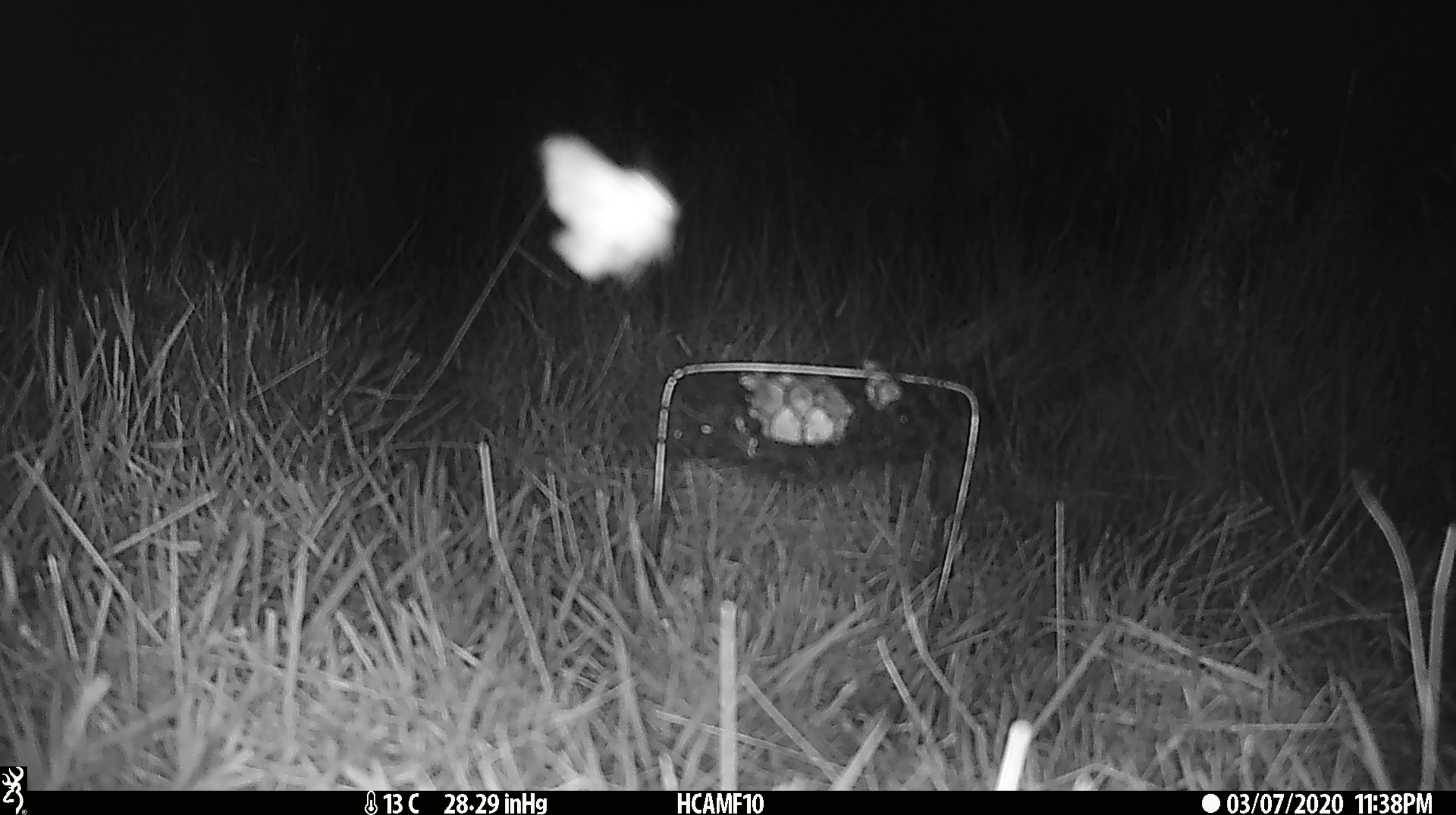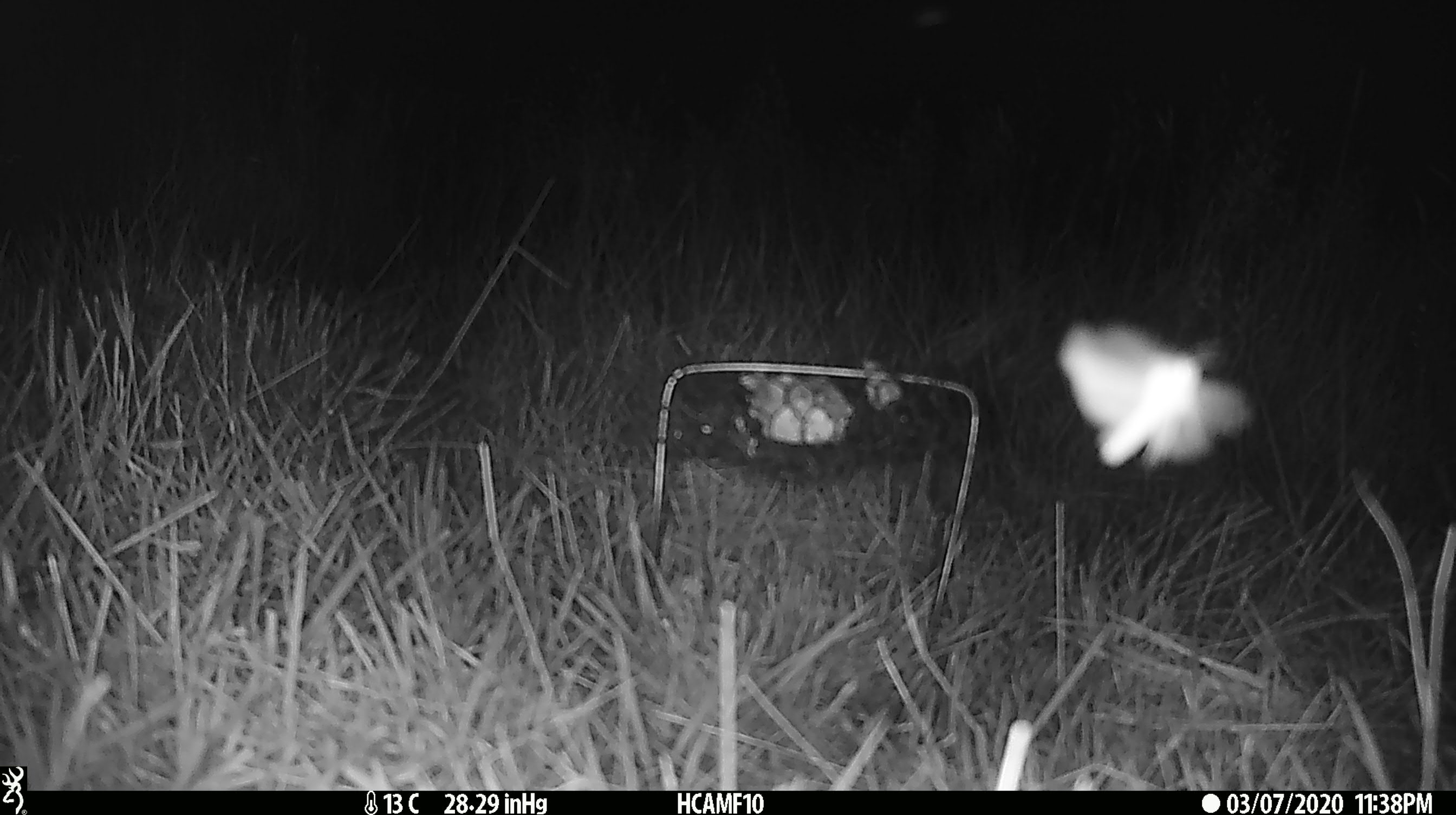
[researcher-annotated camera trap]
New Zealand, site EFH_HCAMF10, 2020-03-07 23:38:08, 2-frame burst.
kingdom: Animalia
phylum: Arthropoda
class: Insecta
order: Lepidoptera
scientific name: Lepidoptera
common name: moth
Moth (Lepidoptera).